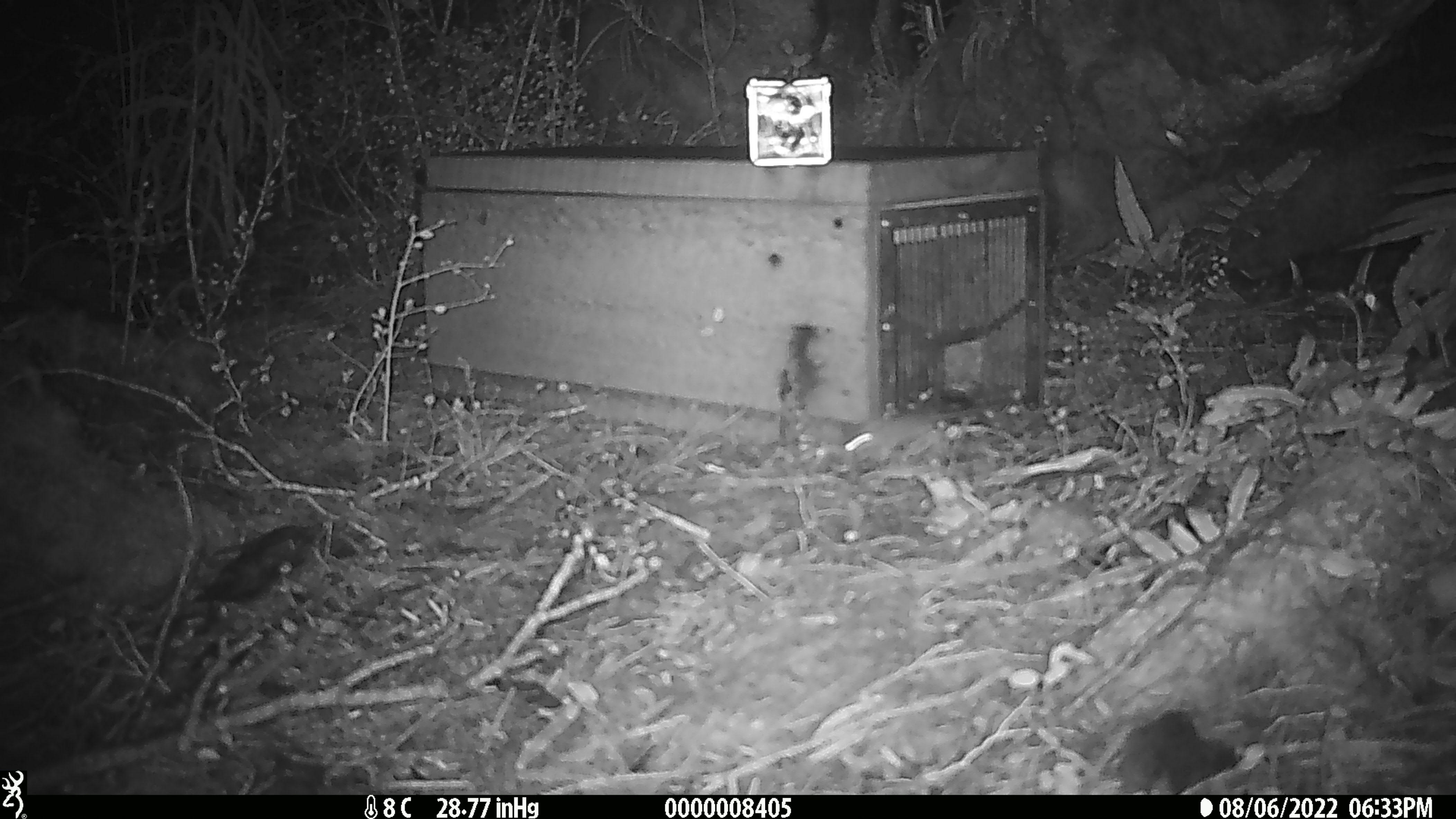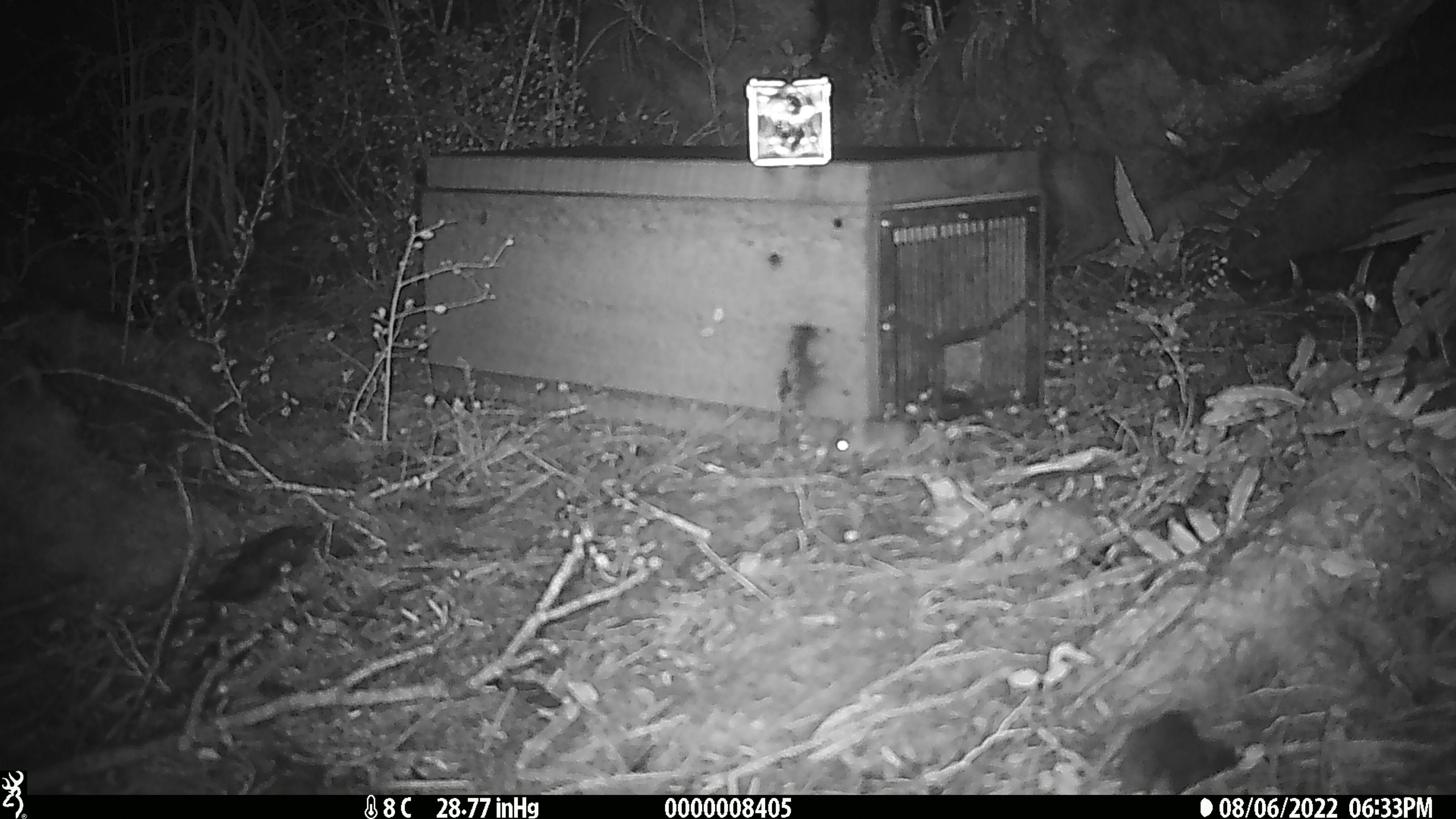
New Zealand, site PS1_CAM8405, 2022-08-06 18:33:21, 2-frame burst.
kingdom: Animalia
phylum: Chordata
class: Mammalia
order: Rodentia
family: Muridae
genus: Mus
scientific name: Mus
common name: mouse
Mouse (Mus).